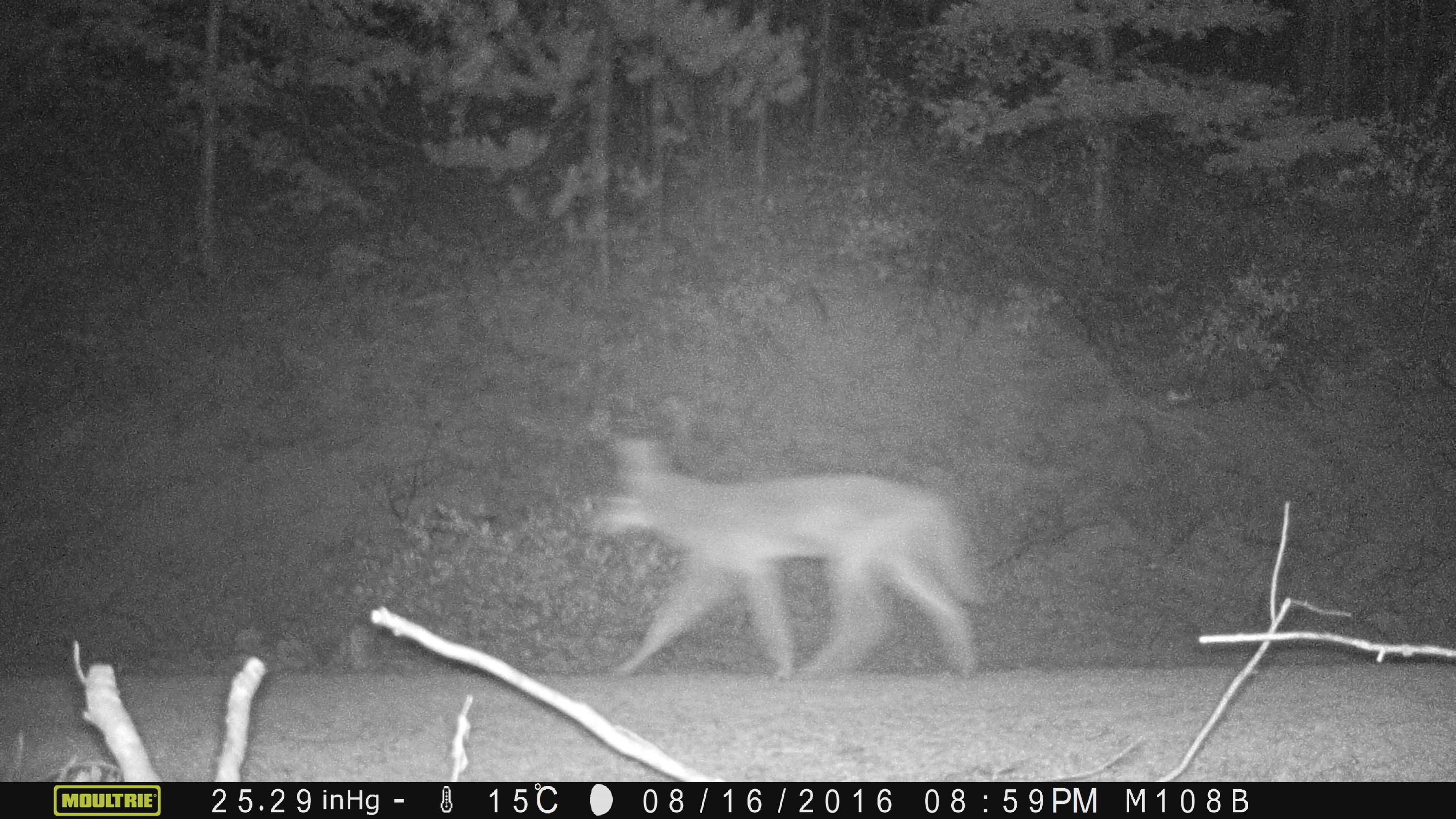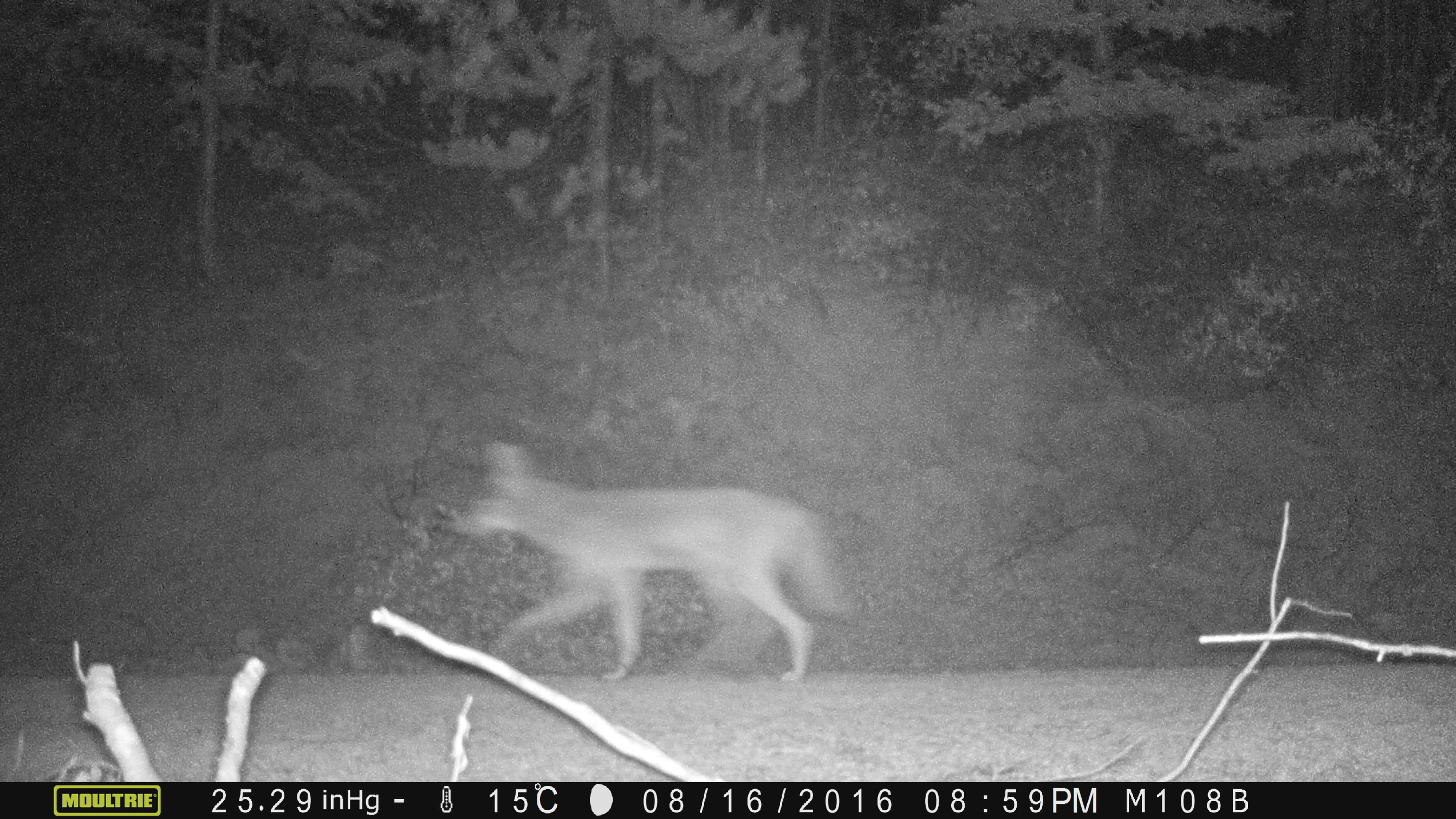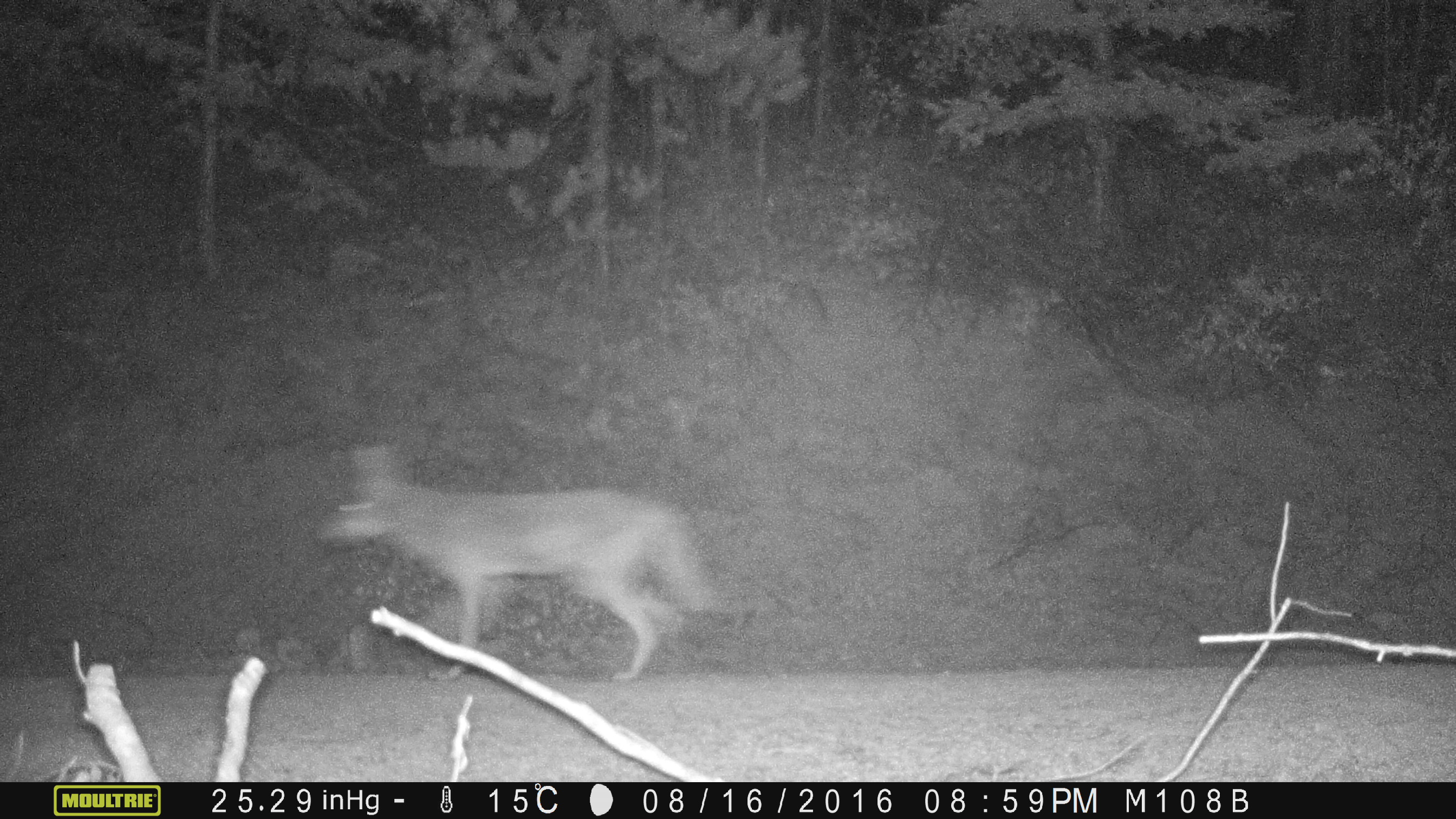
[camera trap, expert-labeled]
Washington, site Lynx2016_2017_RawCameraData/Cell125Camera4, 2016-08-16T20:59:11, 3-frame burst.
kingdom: Animalia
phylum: Chordata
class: Mammalia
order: Carnivora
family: Canidae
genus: Canis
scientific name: Canis latrans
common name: coyote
Canis latrans (coyote). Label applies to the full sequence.